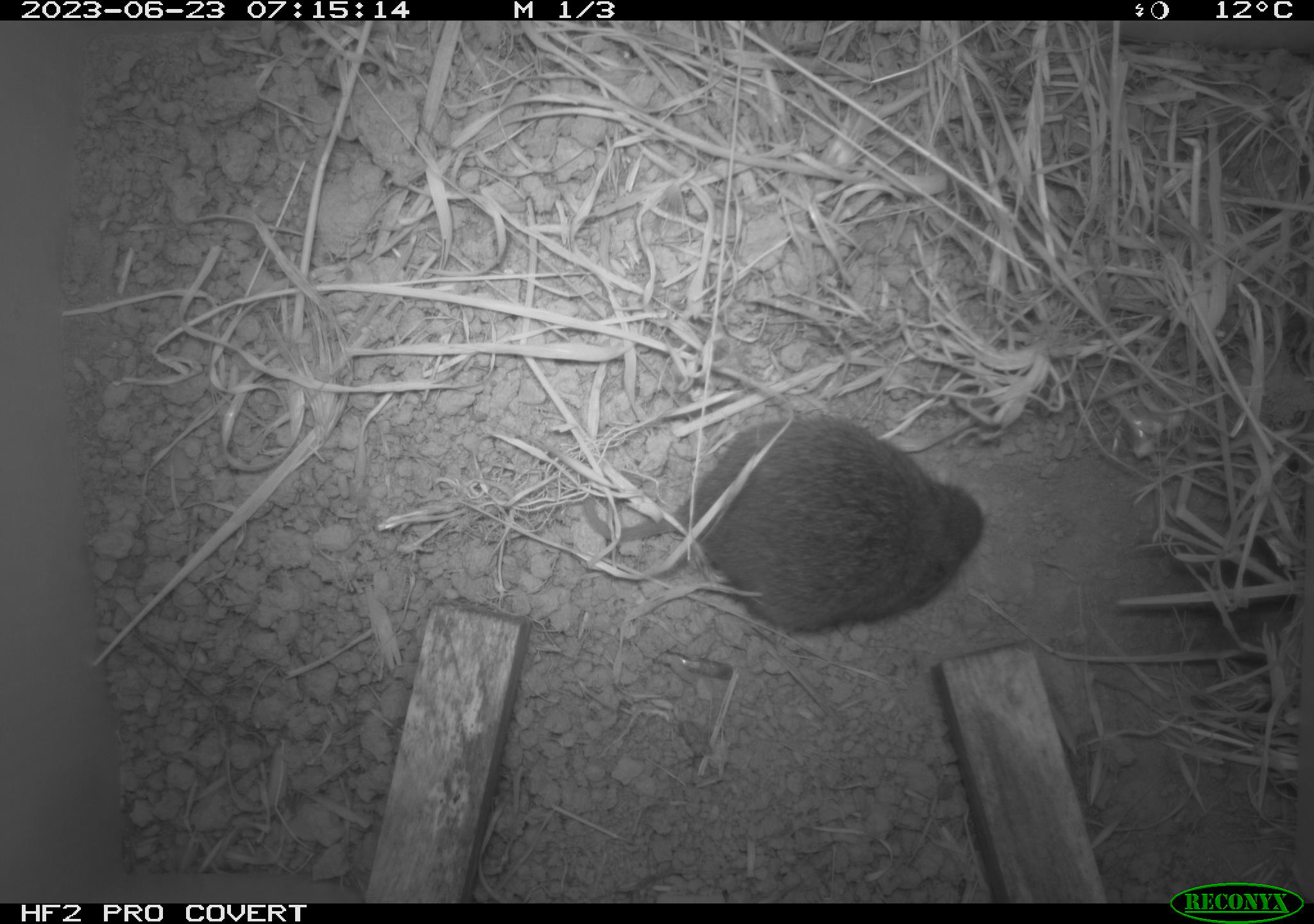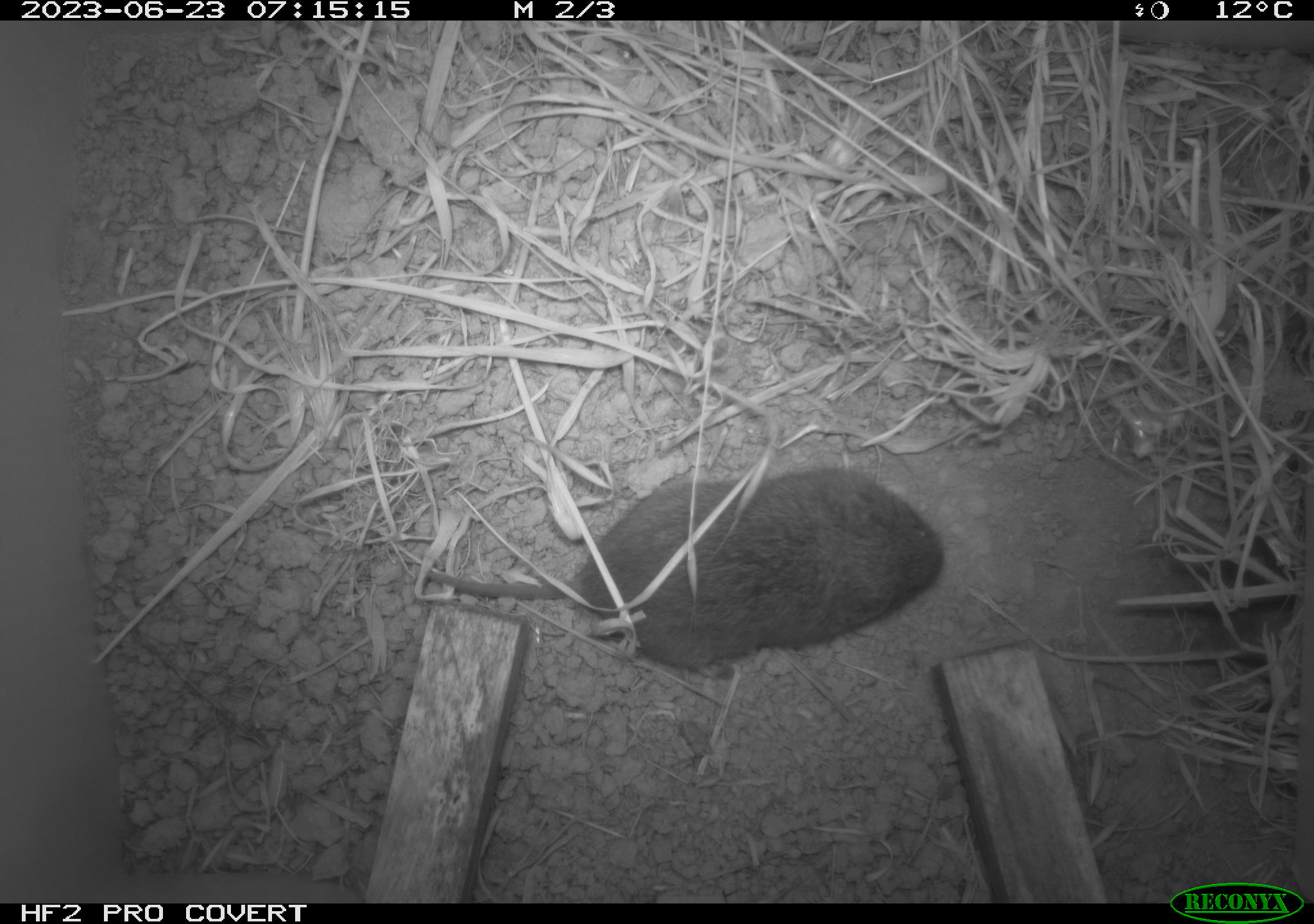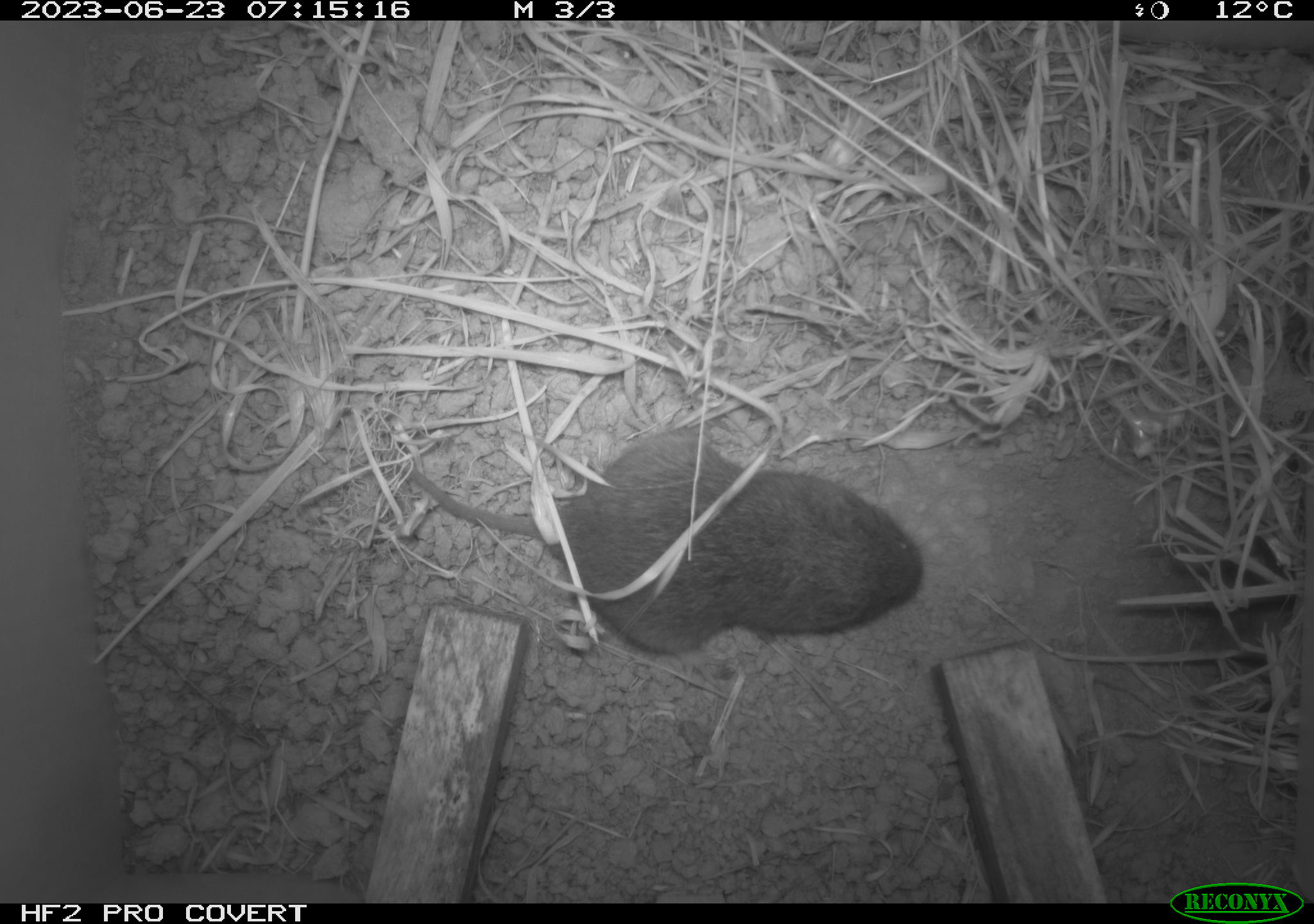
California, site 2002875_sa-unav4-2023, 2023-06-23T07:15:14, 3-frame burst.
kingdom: Animalia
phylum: Chordata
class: Mammalia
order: Rodentia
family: Cricetidae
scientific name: Arvicolinae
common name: voles, lemmings, and muskrats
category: arvicolinae subfamily